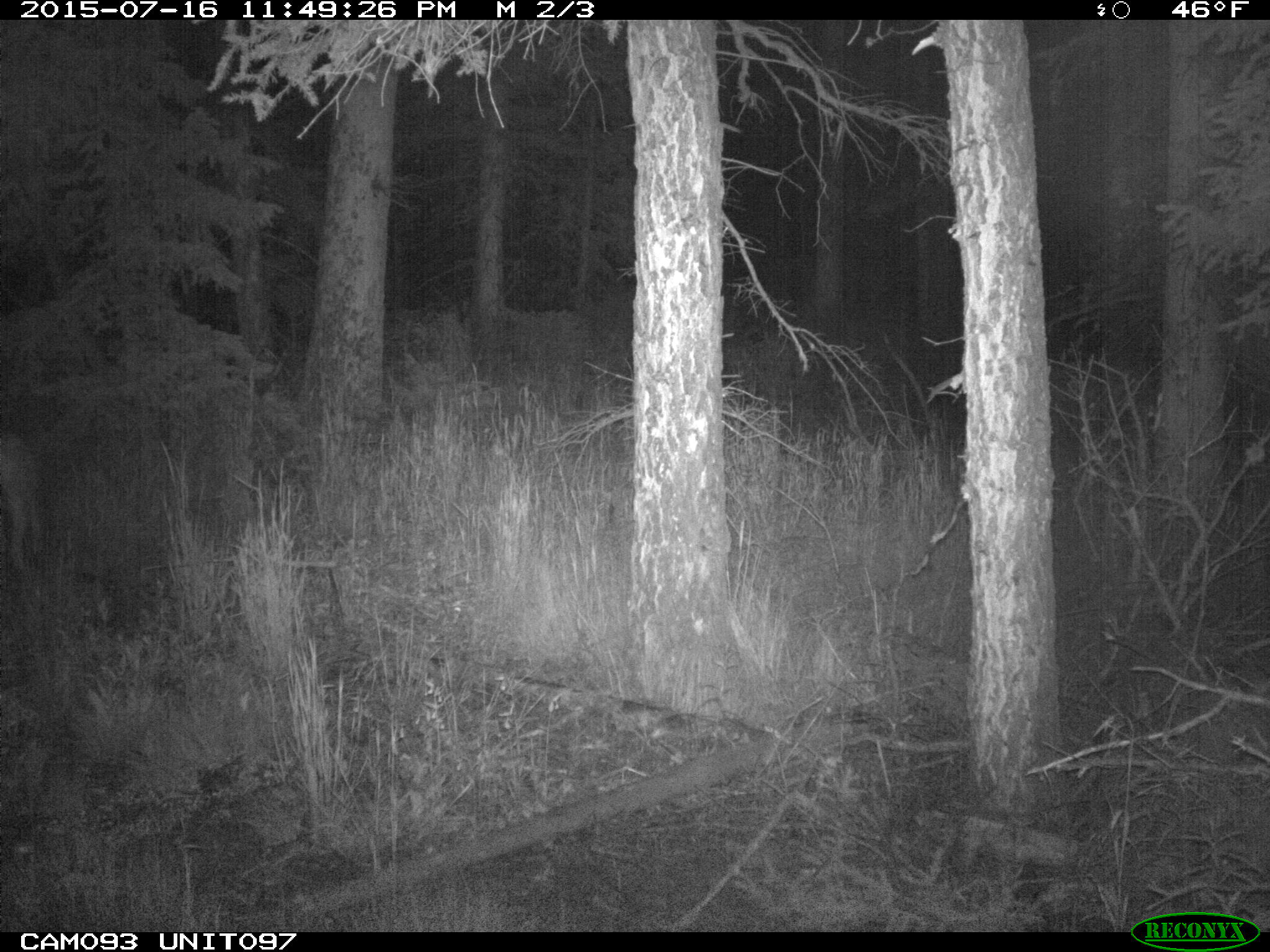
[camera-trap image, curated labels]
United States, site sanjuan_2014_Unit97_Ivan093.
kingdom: Animalia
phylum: Chordata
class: Mammalia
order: Artiodactyla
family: Cervidae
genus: Odocoileus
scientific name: Odocoileus hemionus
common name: mule deer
Odocoileus hemionus (mule deer).